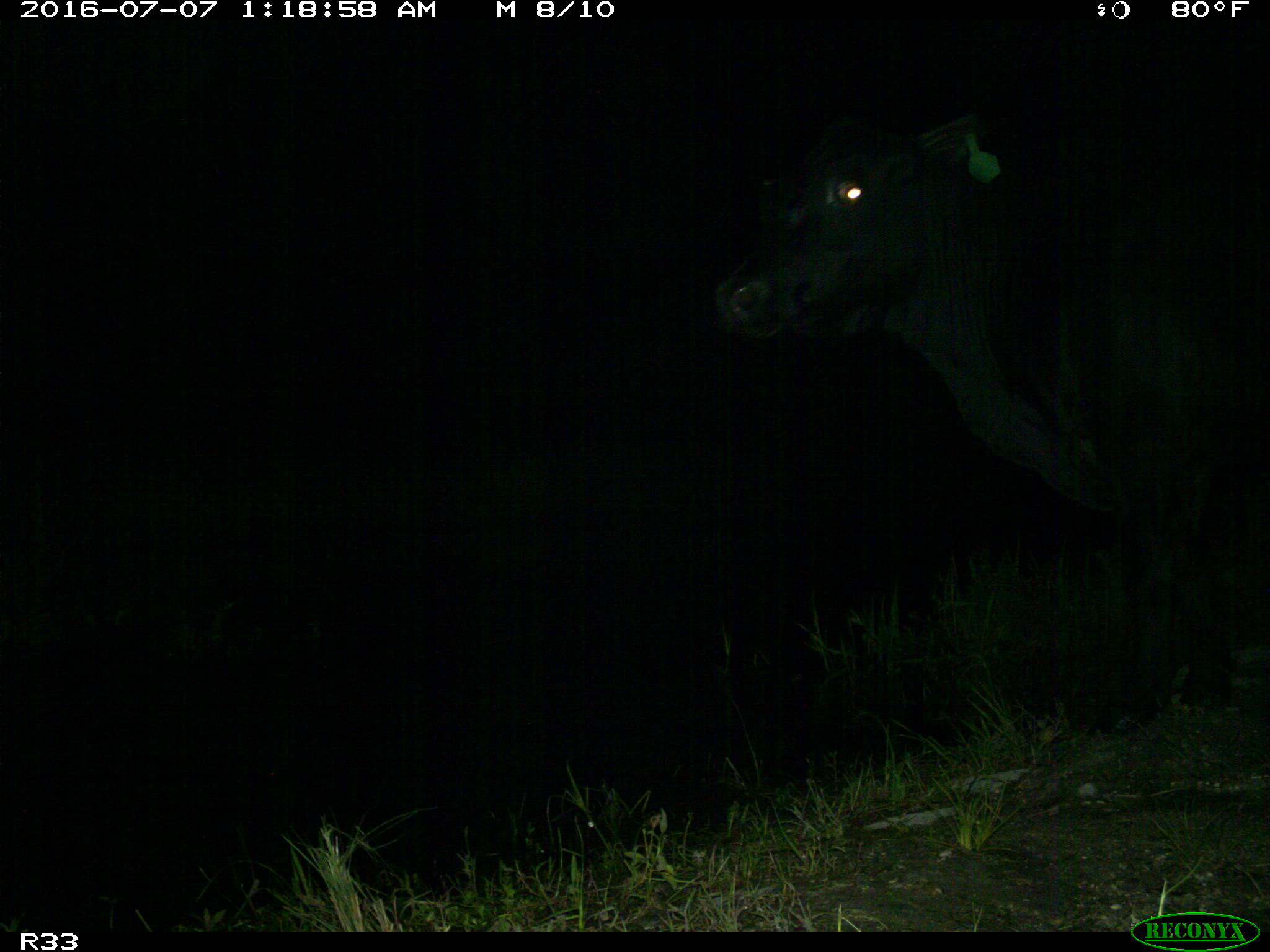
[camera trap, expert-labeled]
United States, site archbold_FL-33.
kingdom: Animalia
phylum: Chordata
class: Mammalia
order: Artiodactyla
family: Bovidae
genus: Bos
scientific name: Bos taurus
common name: domestic cow